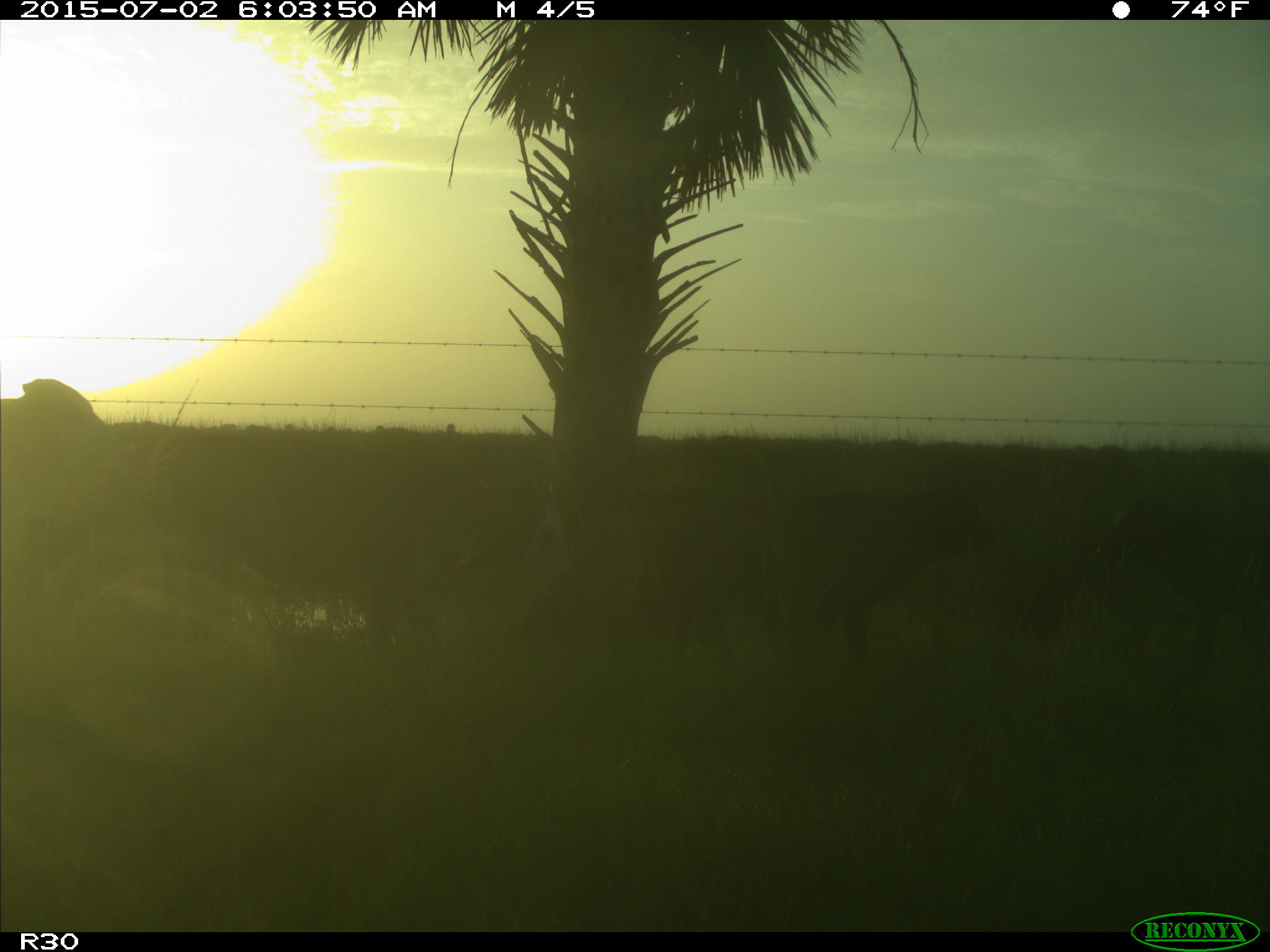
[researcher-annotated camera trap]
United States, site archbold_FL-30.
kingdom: Animalia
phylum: Chordata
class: Mammalia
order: Artiodactyla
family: Bovidae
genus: Bos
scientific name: Bos taurus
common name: domestic cow